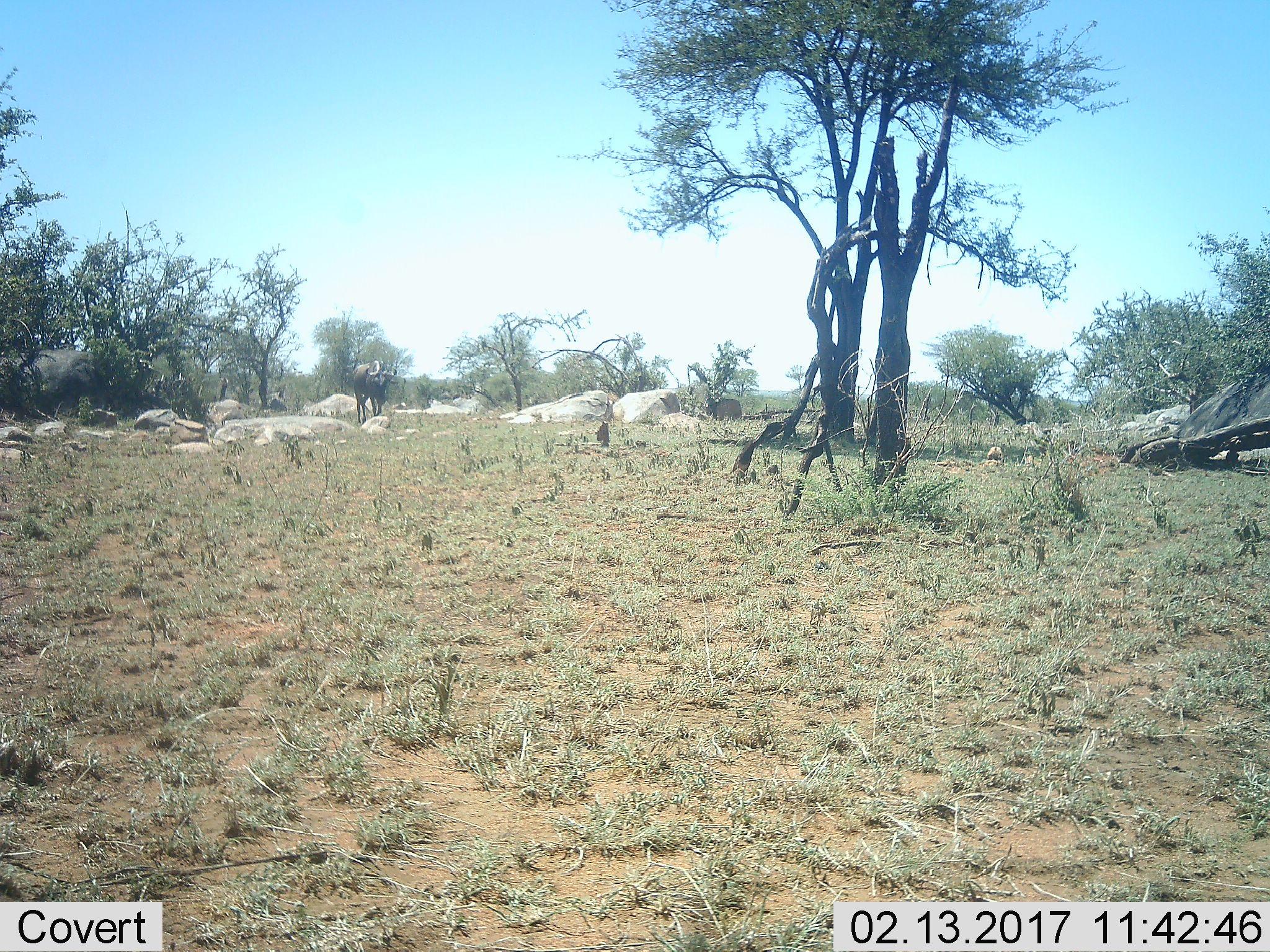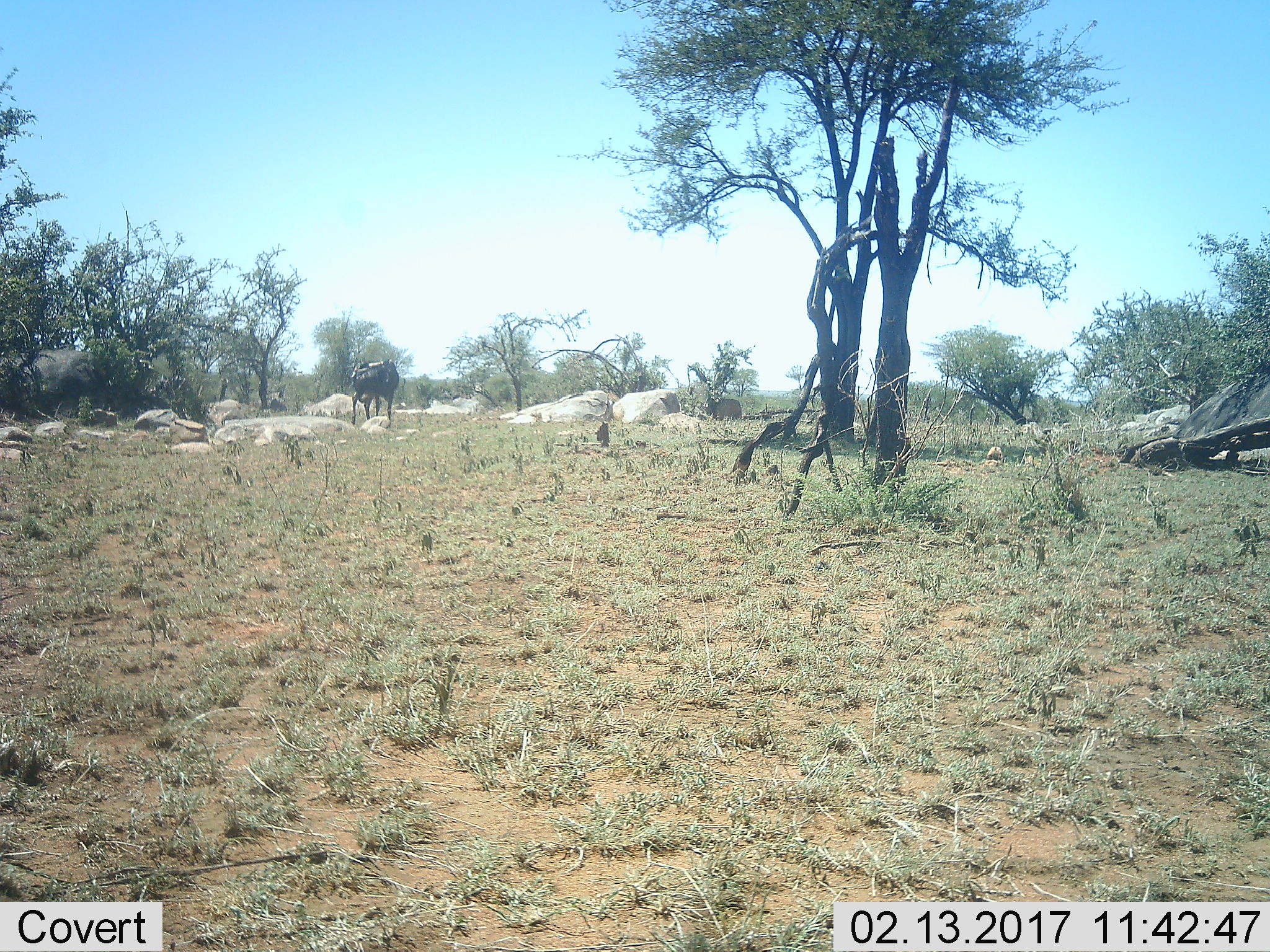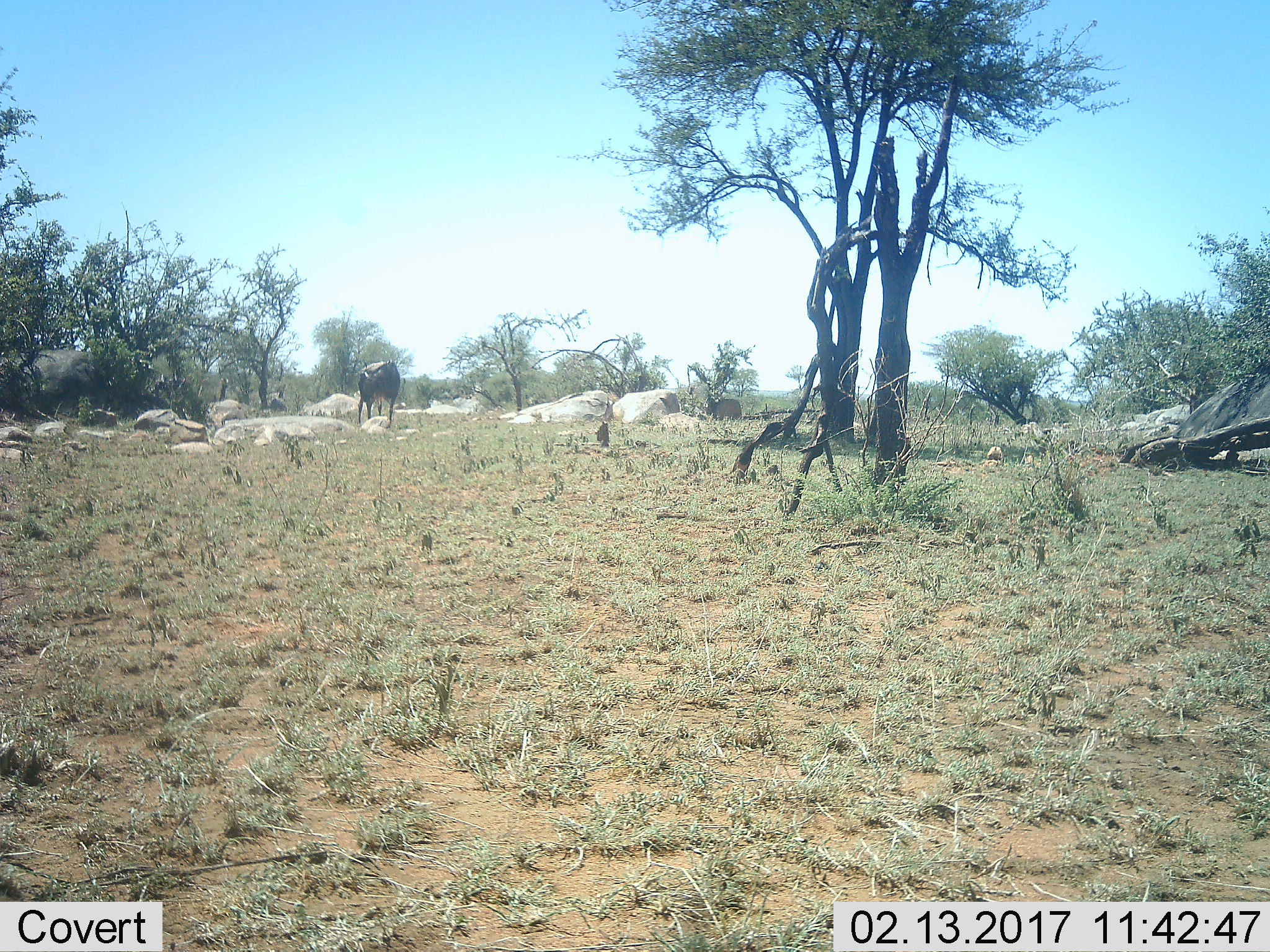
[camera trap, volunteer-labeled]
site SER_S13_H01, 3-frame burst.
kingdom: Animalia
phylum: Chordata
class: Mammalia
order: Artiodactyla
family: Bovidae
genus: Connochaetes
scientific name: Connochaetes taurinus taurinus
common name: blue wildebeest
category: wildebeestblue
Wildebeestblue (blue wildebeest) (Connochaetes taurinus taurinus), count 1. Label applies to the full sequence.